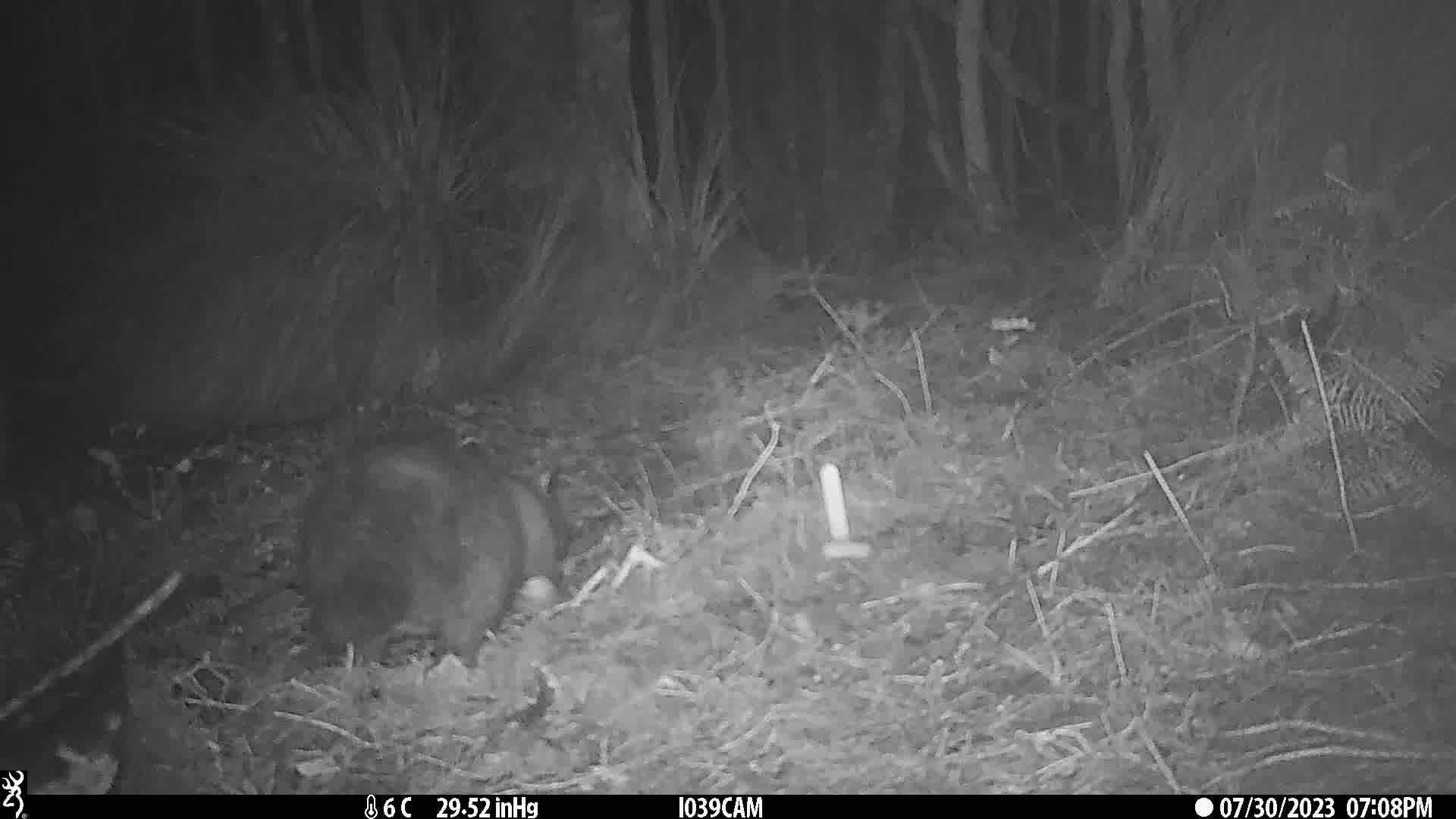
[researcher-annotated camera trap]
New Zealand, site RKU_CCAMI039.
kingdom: Animalia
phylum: Chordata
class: Mammalia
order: Diprotodontia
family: Phalangeridae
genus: Trichosurus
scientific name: Trichosurus vulpecula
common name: common brushtail possum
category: possum